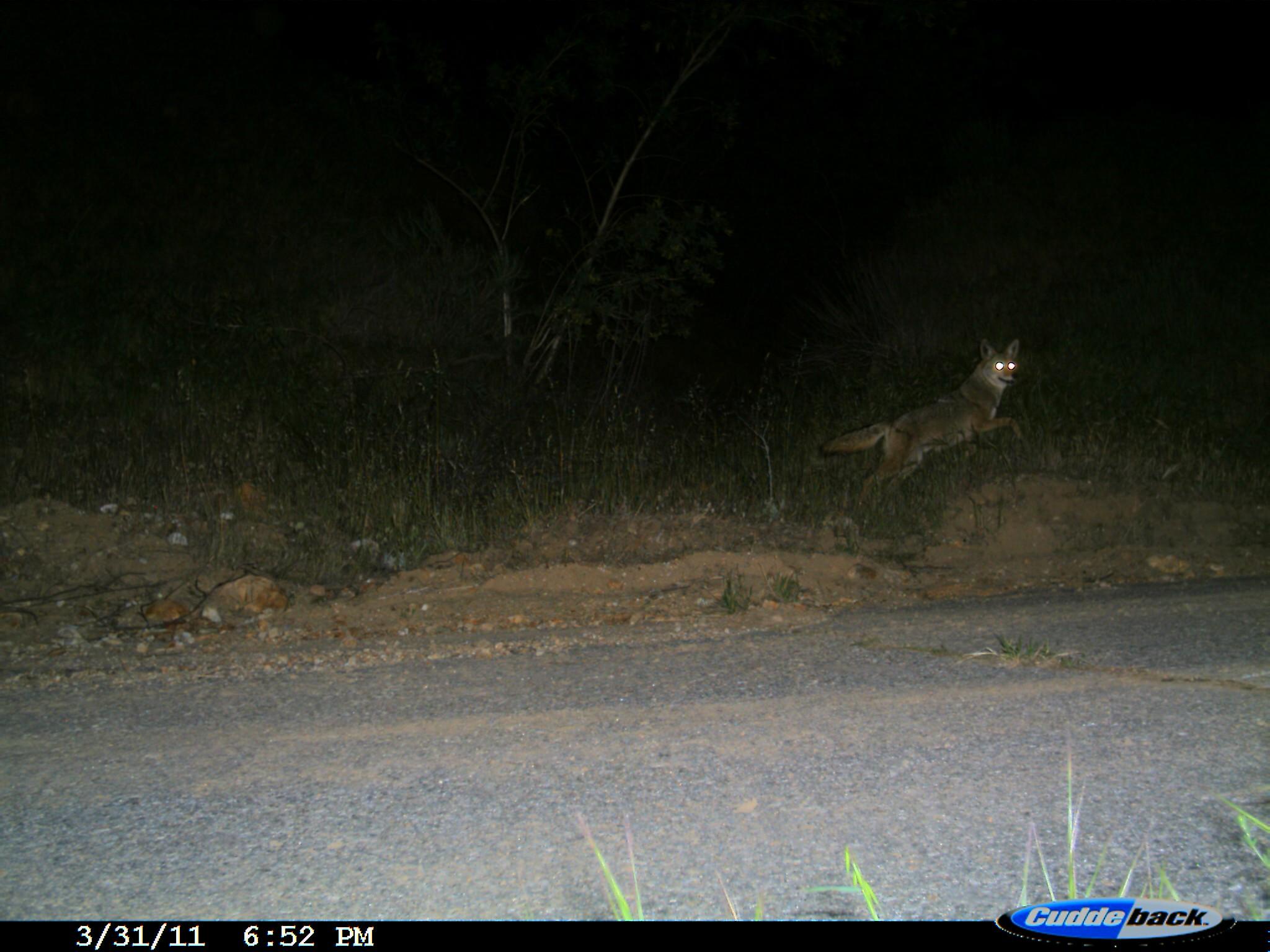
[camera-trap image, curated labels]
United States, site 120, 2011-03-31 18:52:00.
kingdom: Animalia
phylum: Chordata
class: Mammalia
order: Carnivora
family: Canidae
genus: Canis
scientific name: Canis latrans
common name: coyote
Coyote (Canis latrans).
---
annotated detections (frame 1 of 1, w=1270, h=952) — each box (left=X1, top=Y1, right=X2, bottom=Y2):
coyote: (left=826, top=332, right=1040, bottom=522)